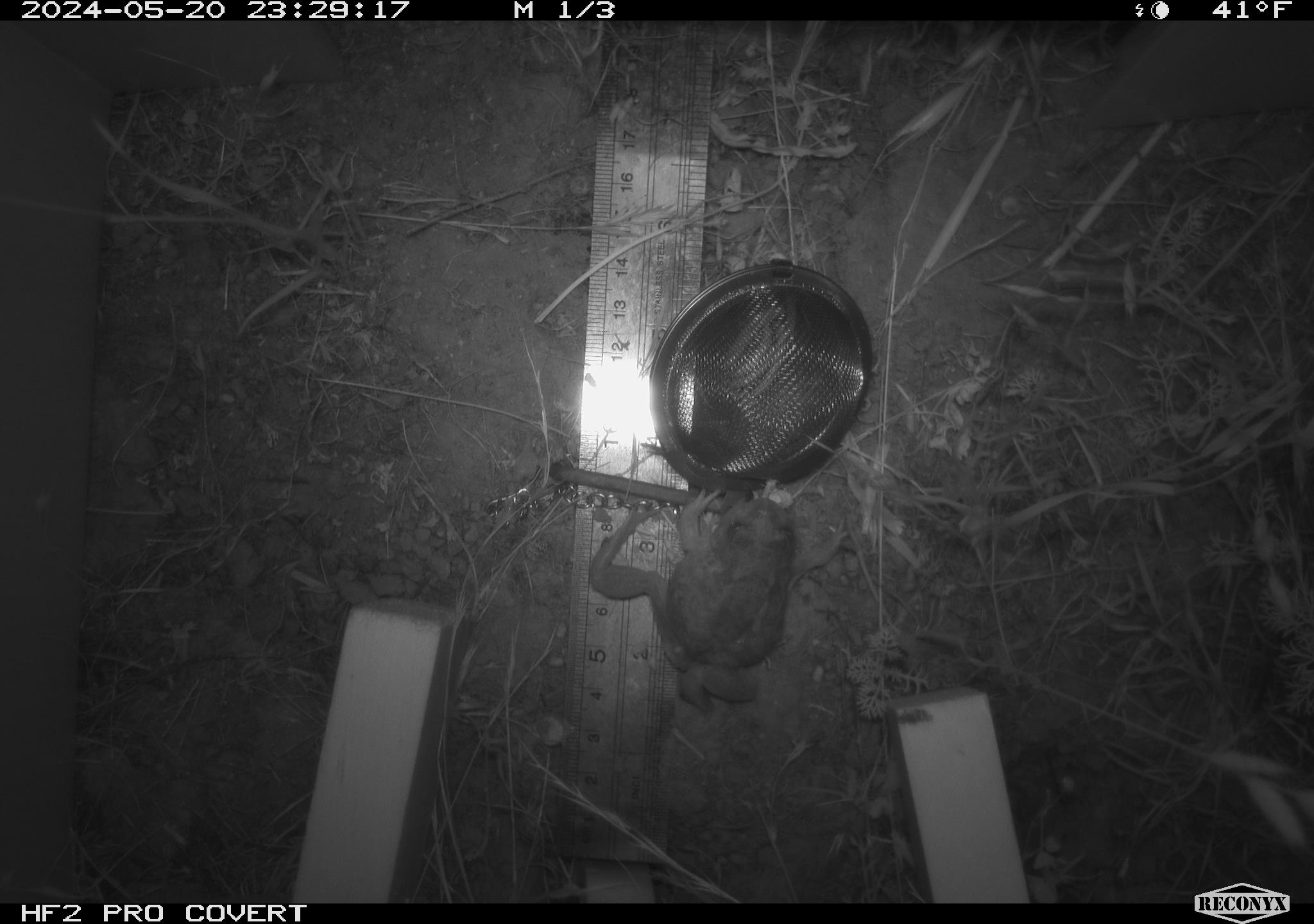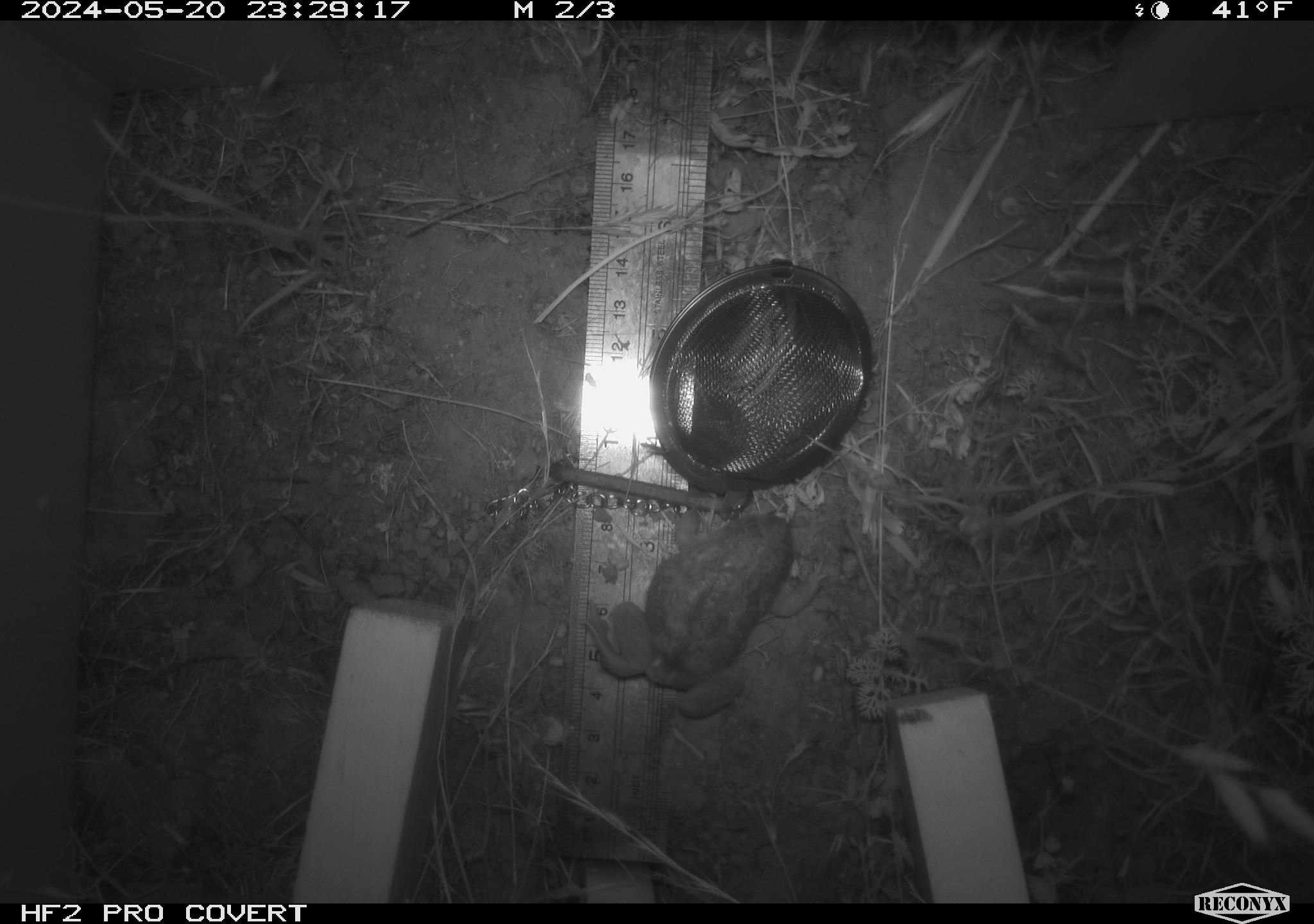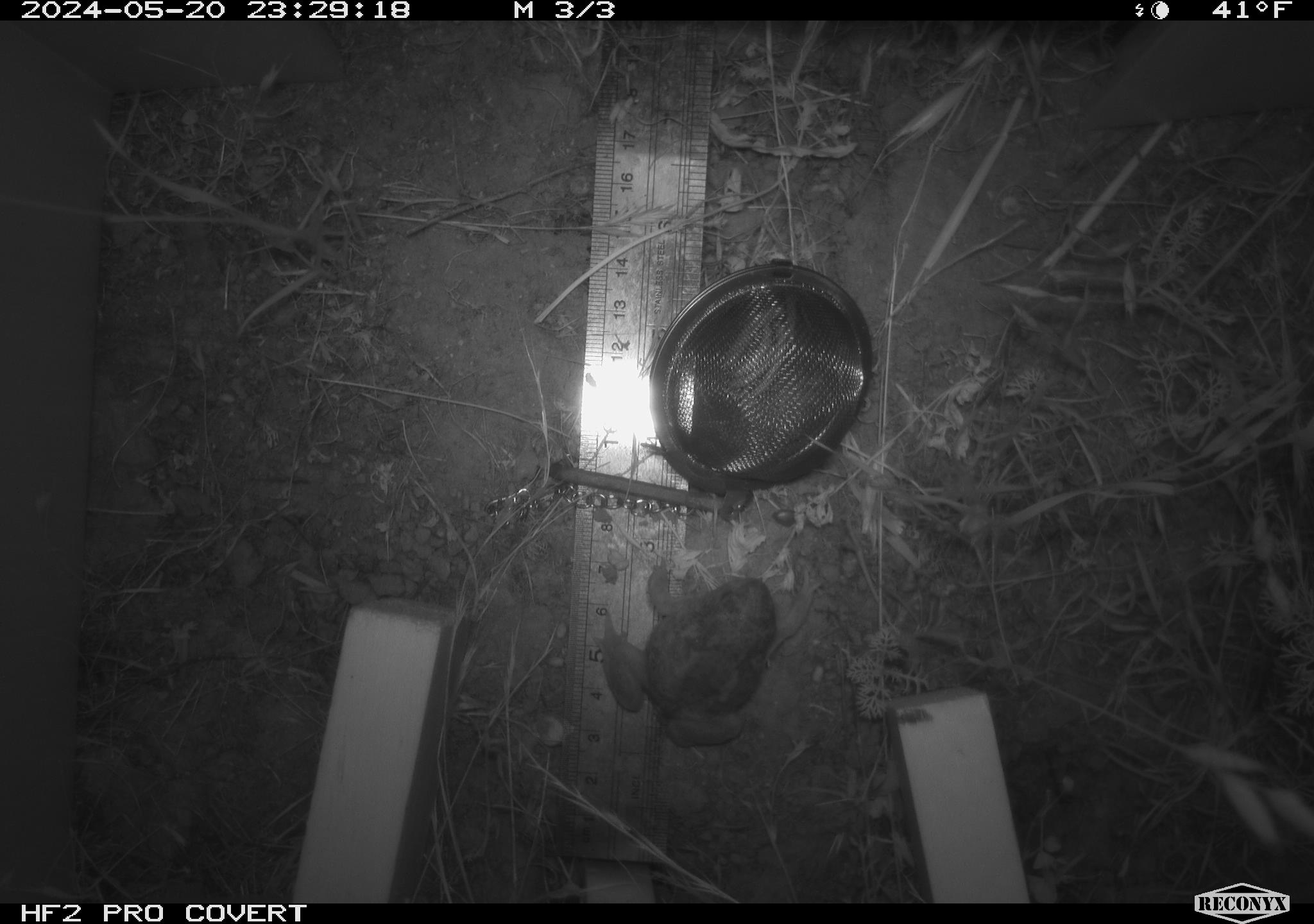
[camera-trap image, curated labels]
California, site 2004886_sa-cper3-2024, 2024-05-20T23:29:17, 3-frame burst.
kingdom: Animalia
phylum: Chordata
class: Amphibia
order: Anura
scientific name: Anura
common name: frogs